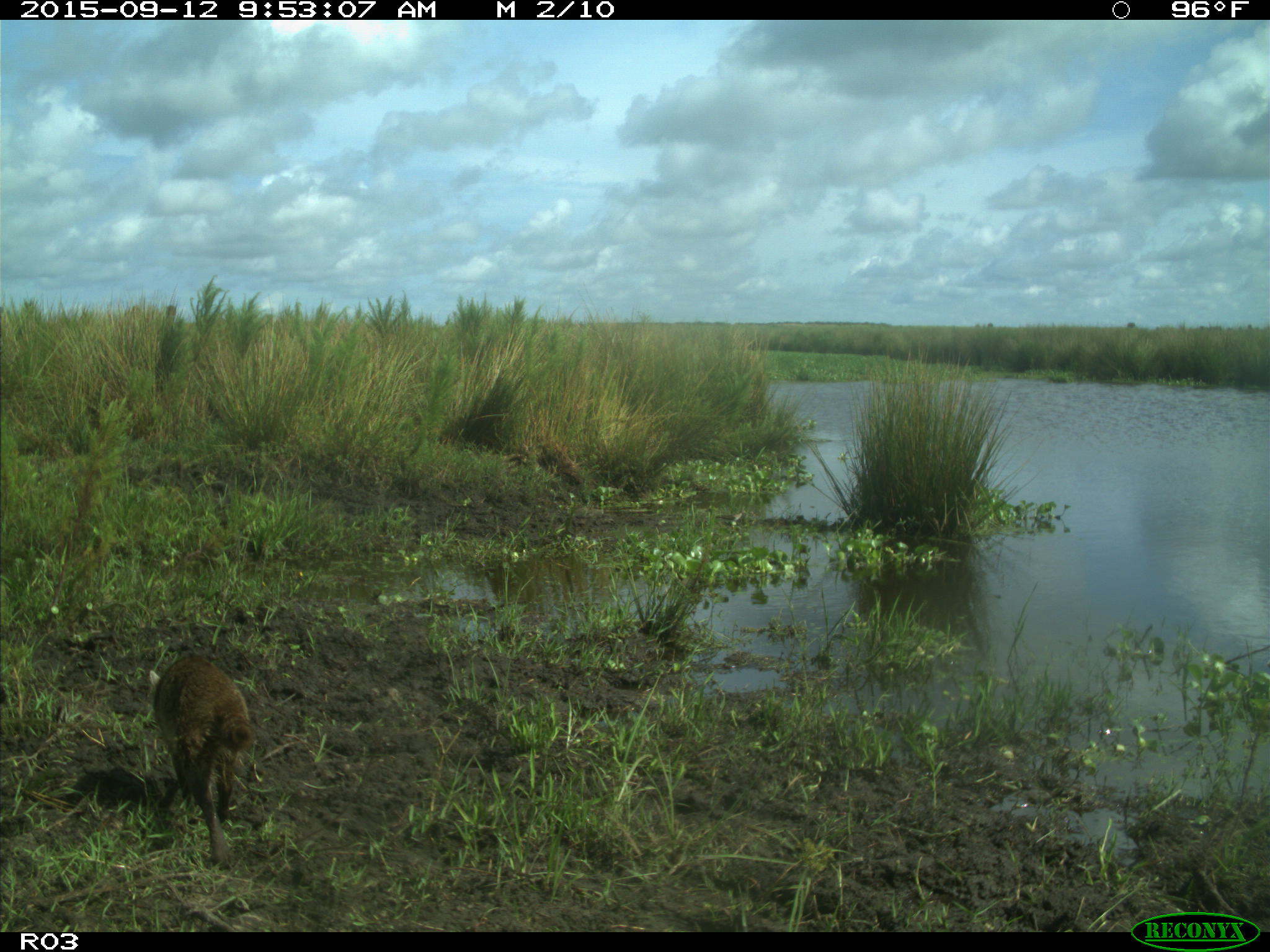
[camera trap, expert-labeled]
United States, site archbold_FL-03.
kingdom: Animalia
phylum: Chordata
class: Mammalia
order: Carnivora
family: Procyonidae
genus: Procyon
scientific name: Procyon lotor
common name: common raccoon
Procyon lotor (common raccoon).